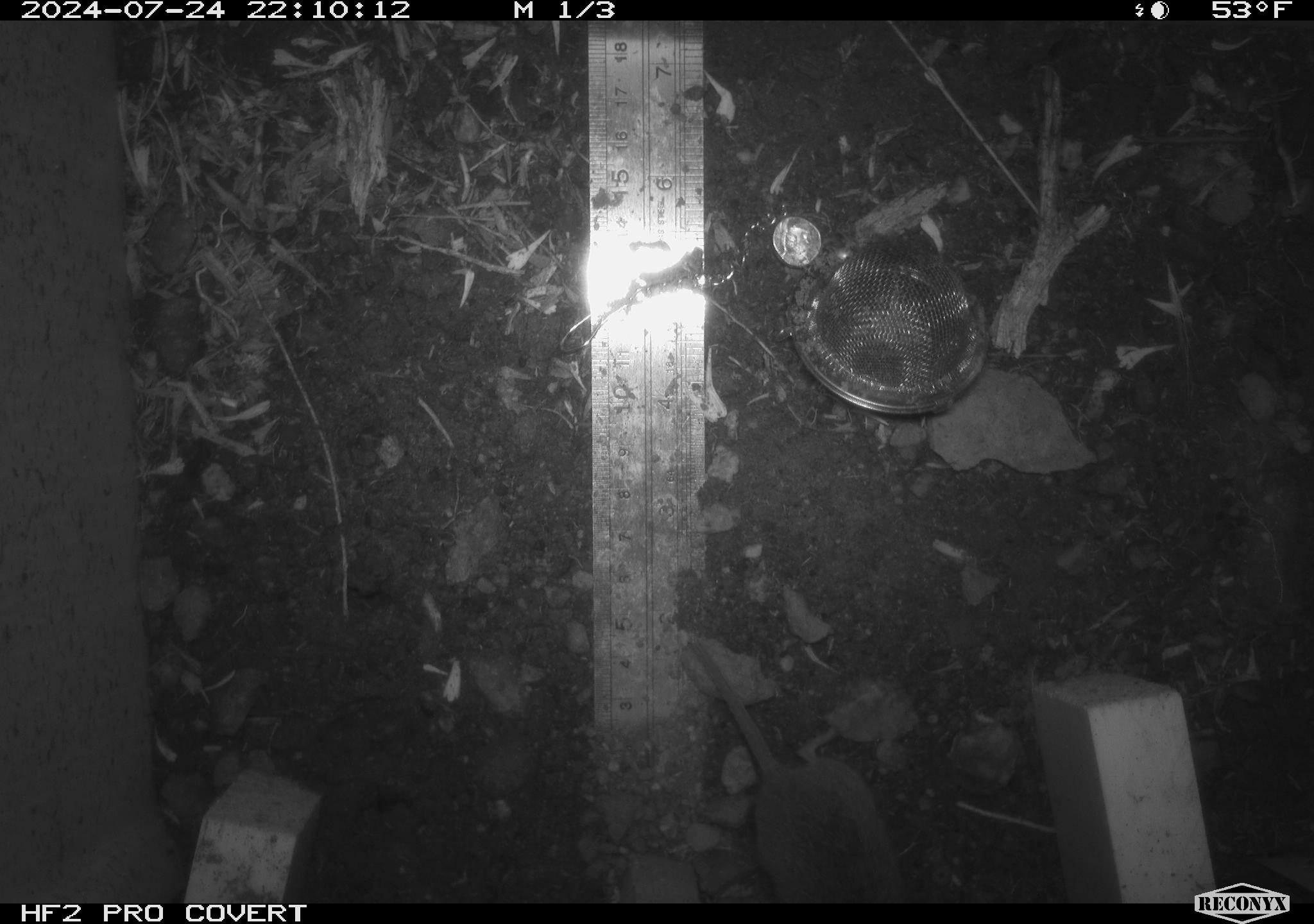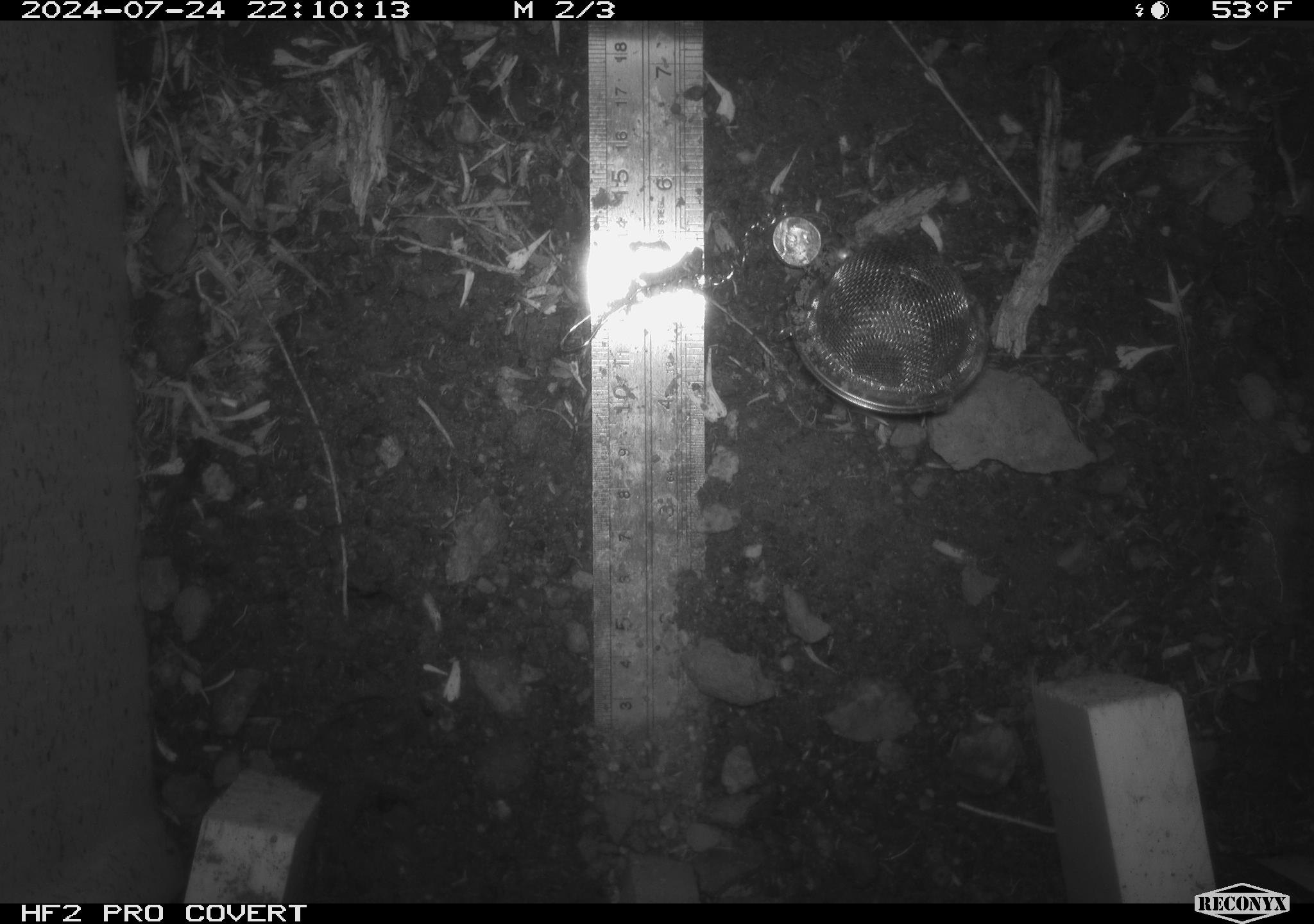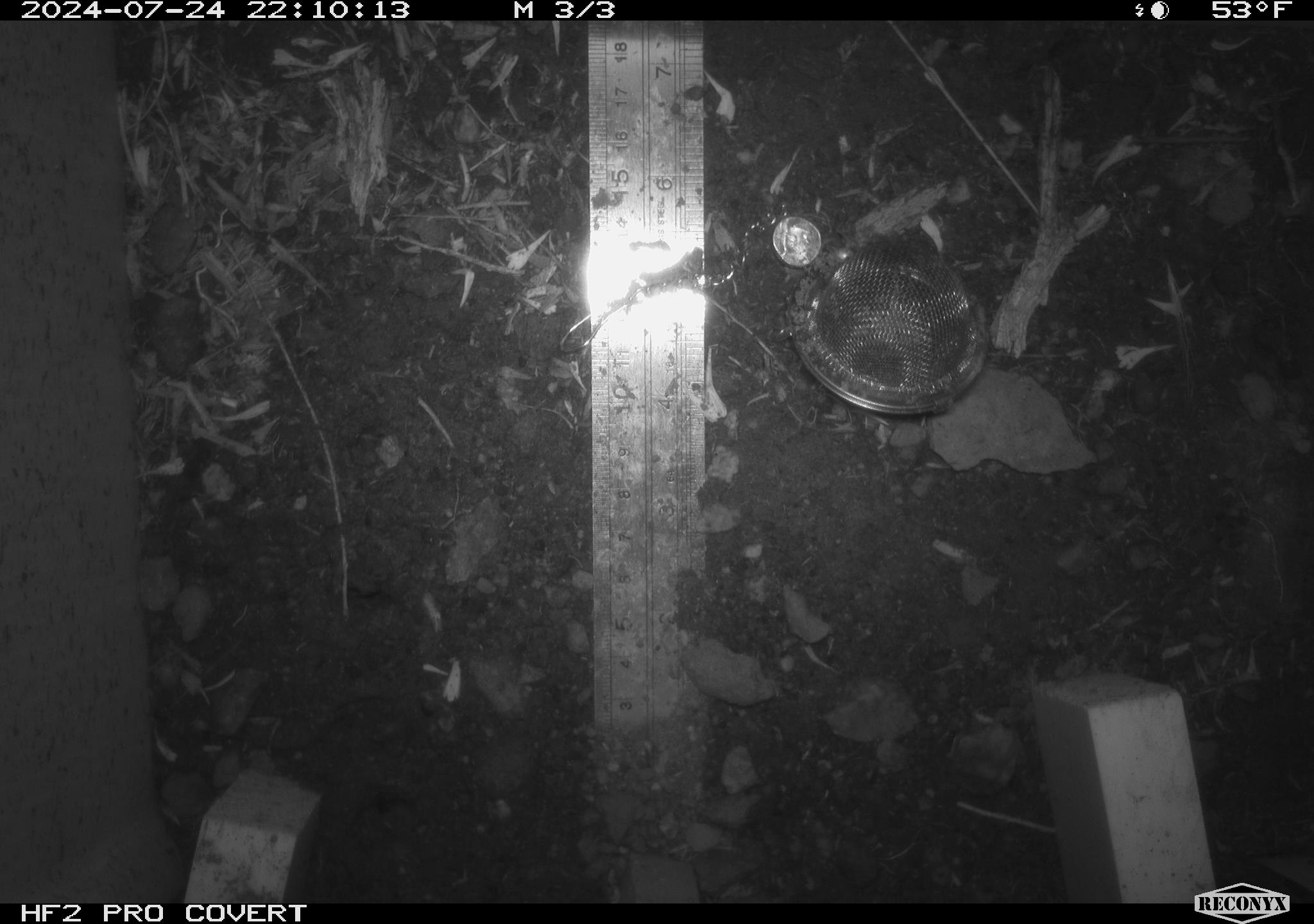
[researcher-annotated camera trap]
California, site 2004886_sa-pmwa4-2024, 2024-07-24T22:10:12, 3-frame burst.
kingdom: Animalia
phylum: Chordata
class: Mammalia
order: Rodentia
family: Cricetidae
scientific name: Arvicolinae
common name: voles, lemmings, and muskrats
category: arvicolinae subfamily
Arvicolinae subfamily (voles, lemmings, and muskrats) (Arvicolinae).